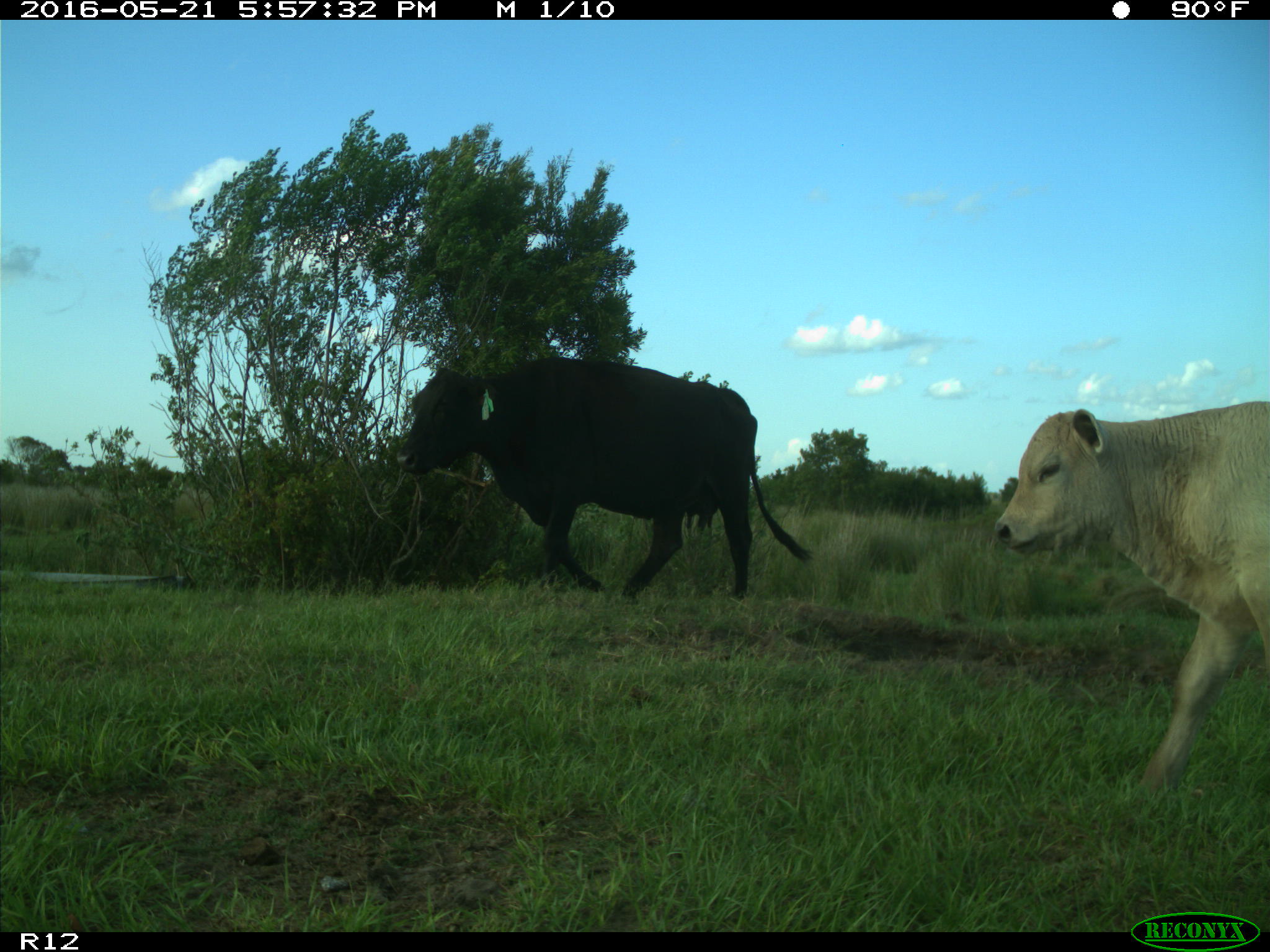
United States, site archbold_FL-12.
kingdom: Animalia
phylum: Chordata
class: Mammalia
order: Artiodactyla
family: Bovidae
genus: Bos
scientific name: Bos taurus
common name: domestic cow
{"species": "Bos taurus (domestic cow)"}